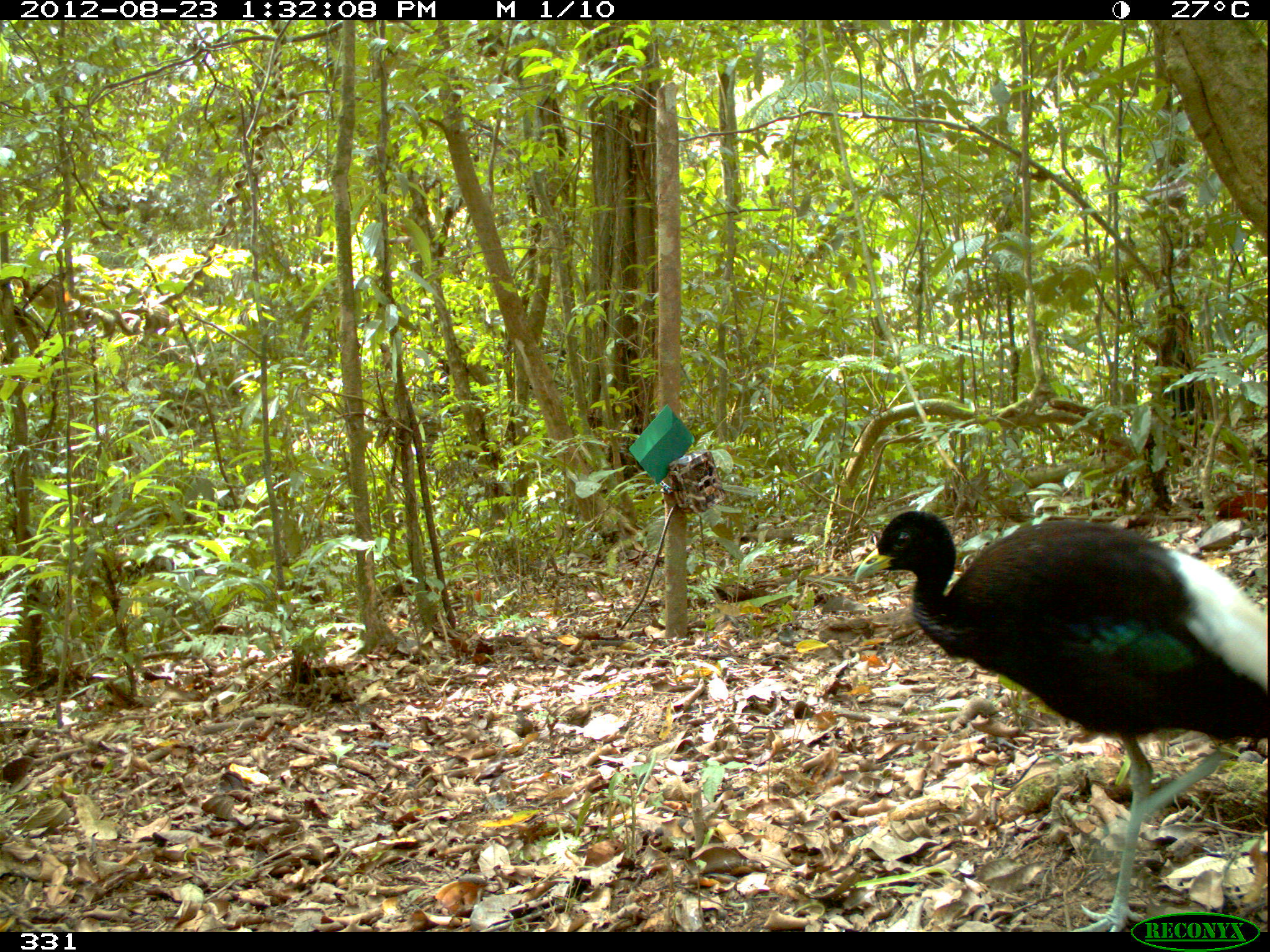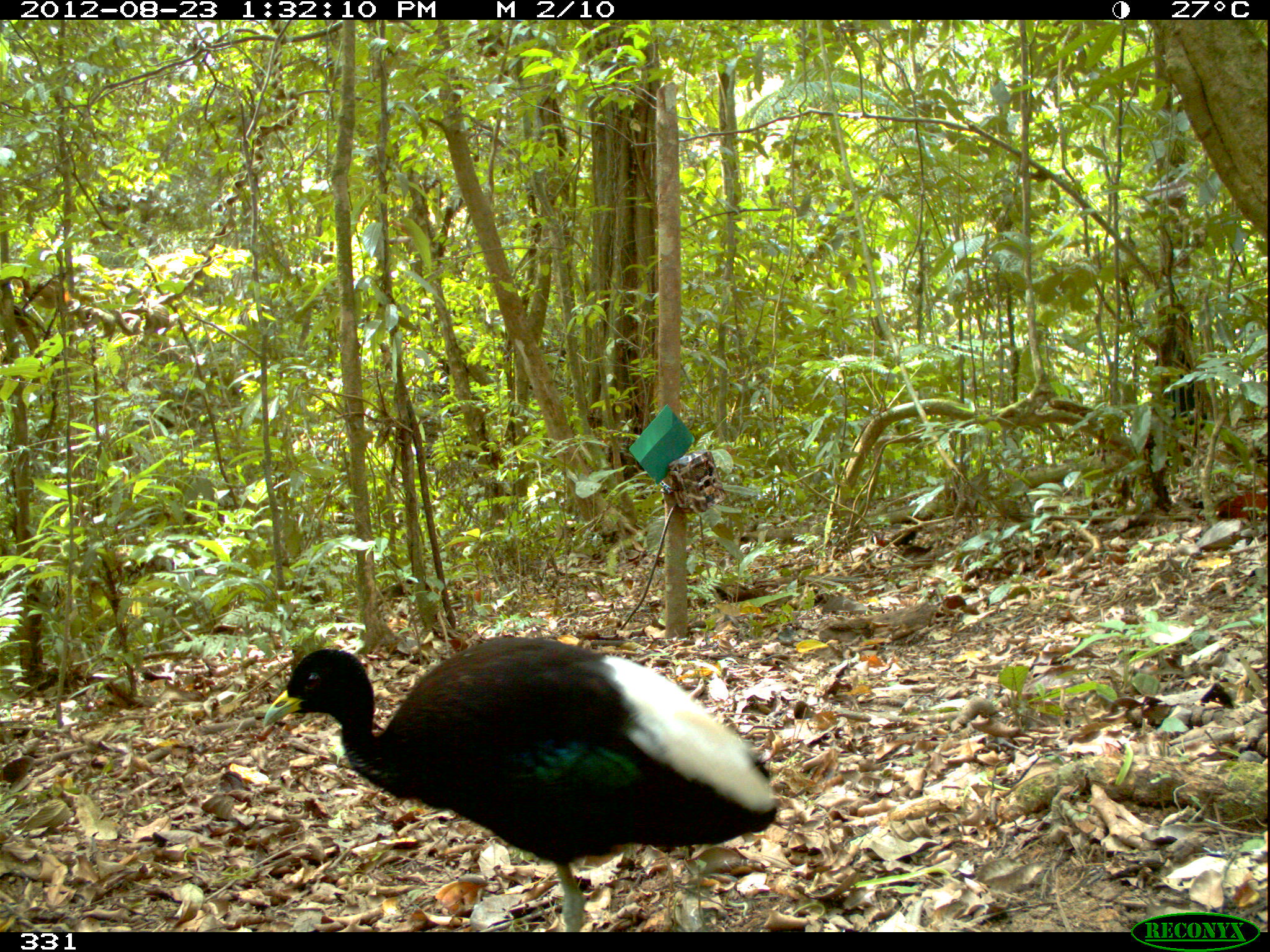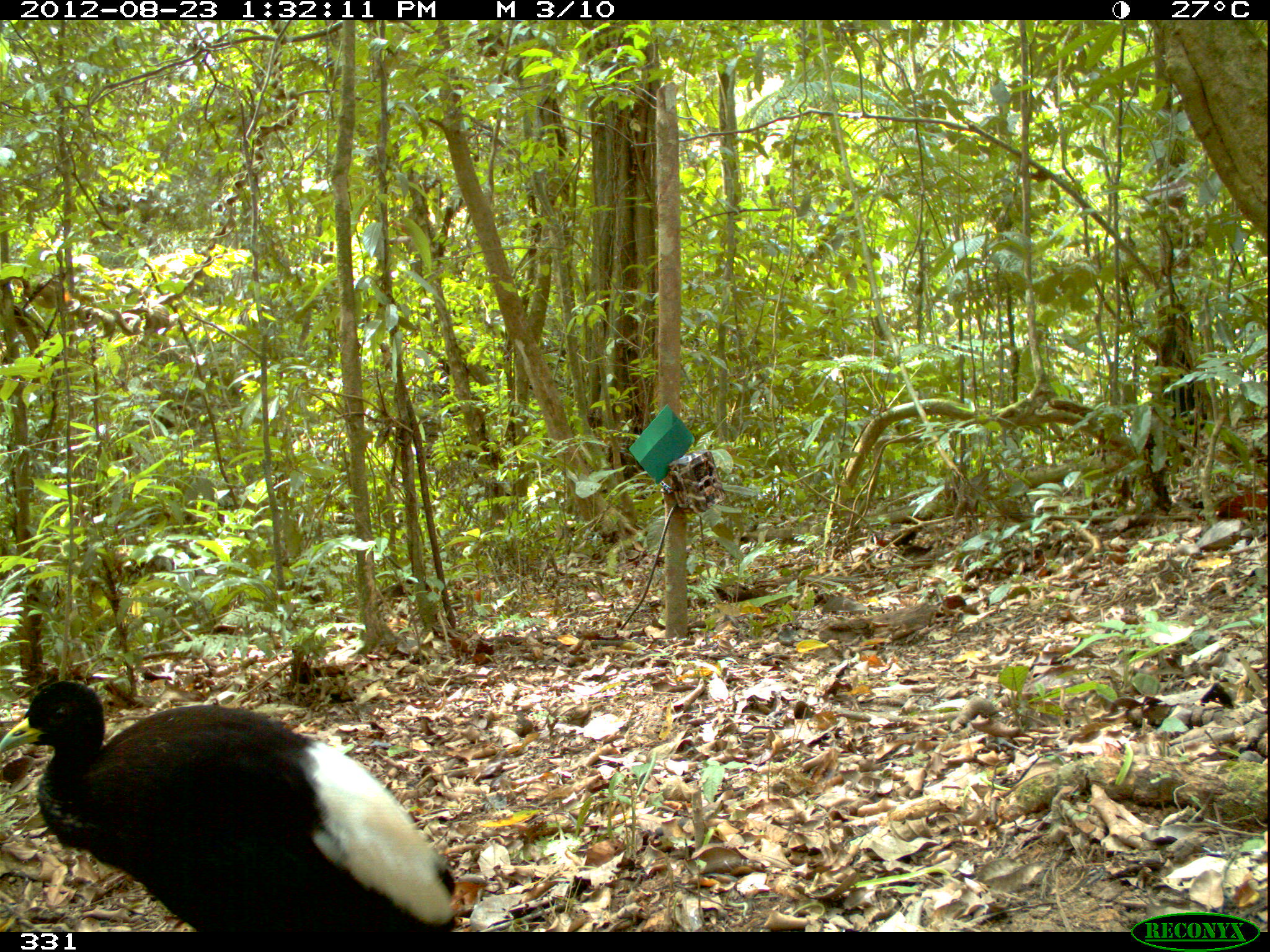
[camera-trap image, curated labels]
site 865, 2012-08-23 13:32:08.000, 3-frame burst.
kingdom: Animalia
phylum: Chordata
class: Aves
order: Gruiformes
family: Psophiidae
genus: Psophia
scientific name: Psophia leucoptera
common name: pale-winged trumpeter